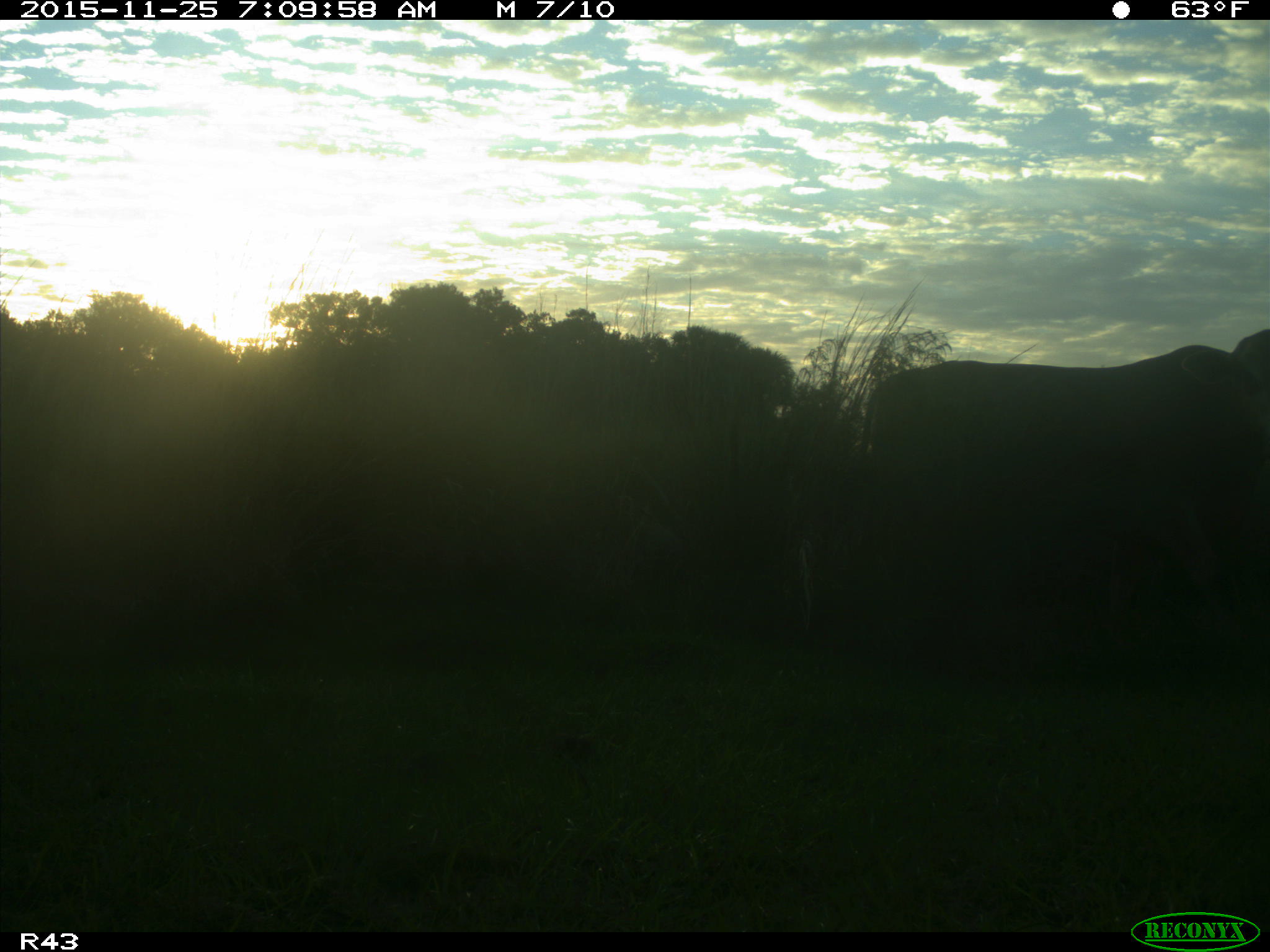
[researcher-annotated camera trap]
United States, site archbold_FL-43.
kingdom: Animalia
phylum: Chordata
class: Mammalia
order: Artiodactyla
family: Bovidae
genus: Bos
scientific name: Bos taurus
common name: domestic cow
Bos taurus (domestic cow).